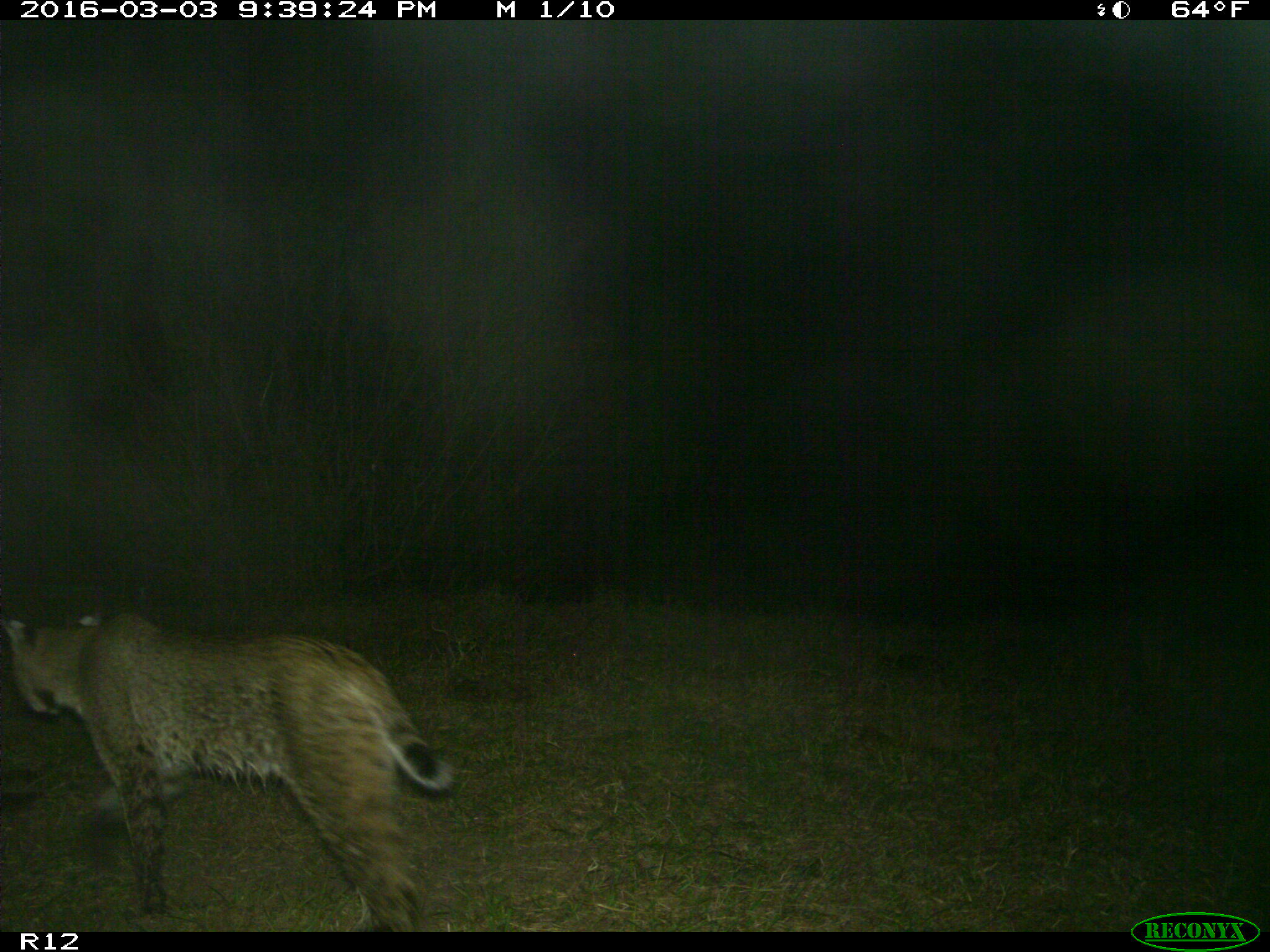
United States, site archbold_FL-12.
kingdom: Animalia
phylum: Chordata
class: Mammalia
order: Carnivora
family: Felidae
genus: Lynx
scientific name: Lynx rufus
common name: bobcat